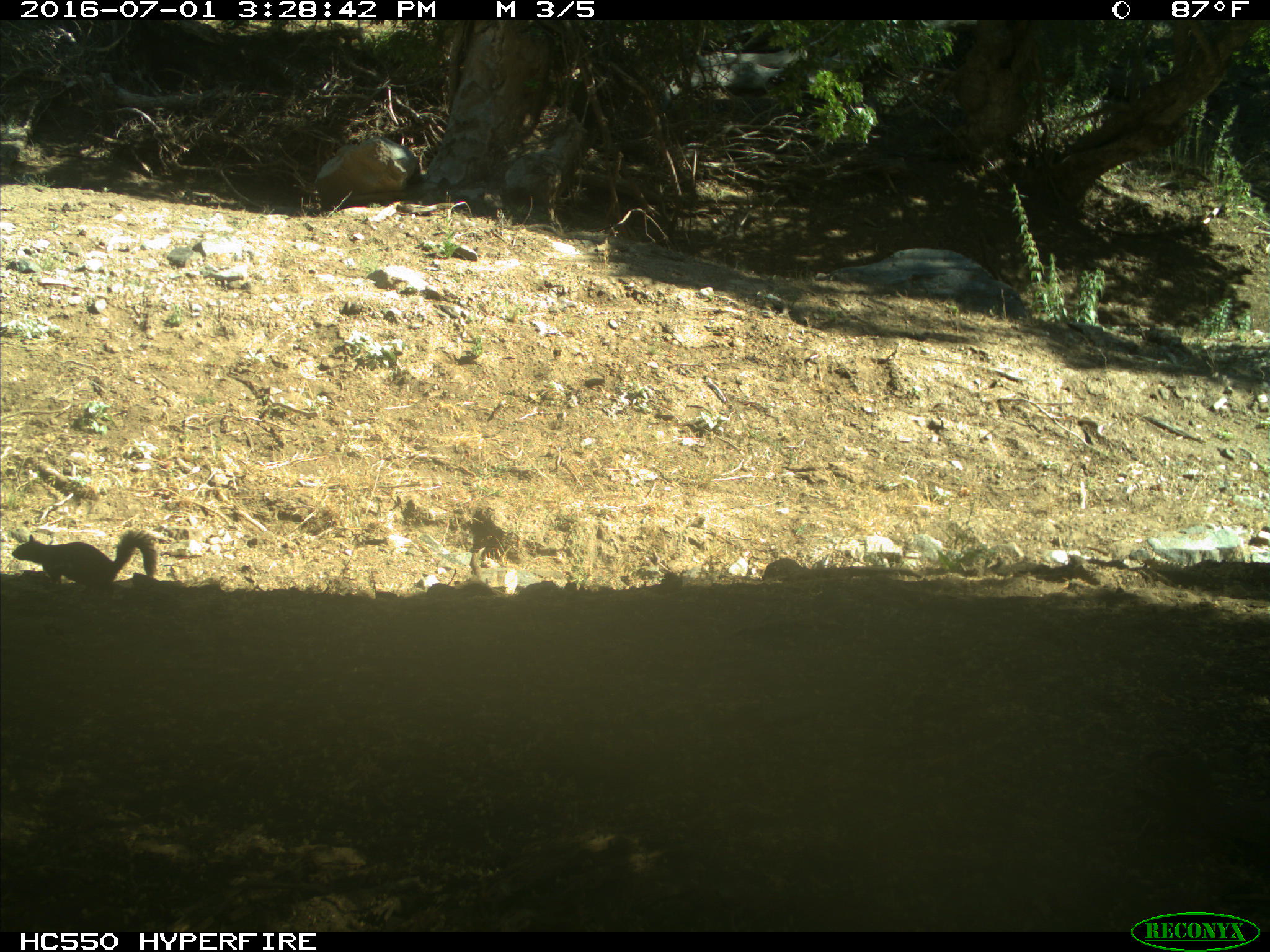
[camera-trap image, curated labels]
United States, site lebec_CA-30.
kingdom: Animalia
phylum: Chordata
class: Mammalia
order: Rodentia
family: Sciuridae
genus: Otospermophilus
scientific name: Otospermophilus beecheyi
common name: california ground squirrel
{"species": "Otospermophilus beecheyi (california ground squirrel)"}